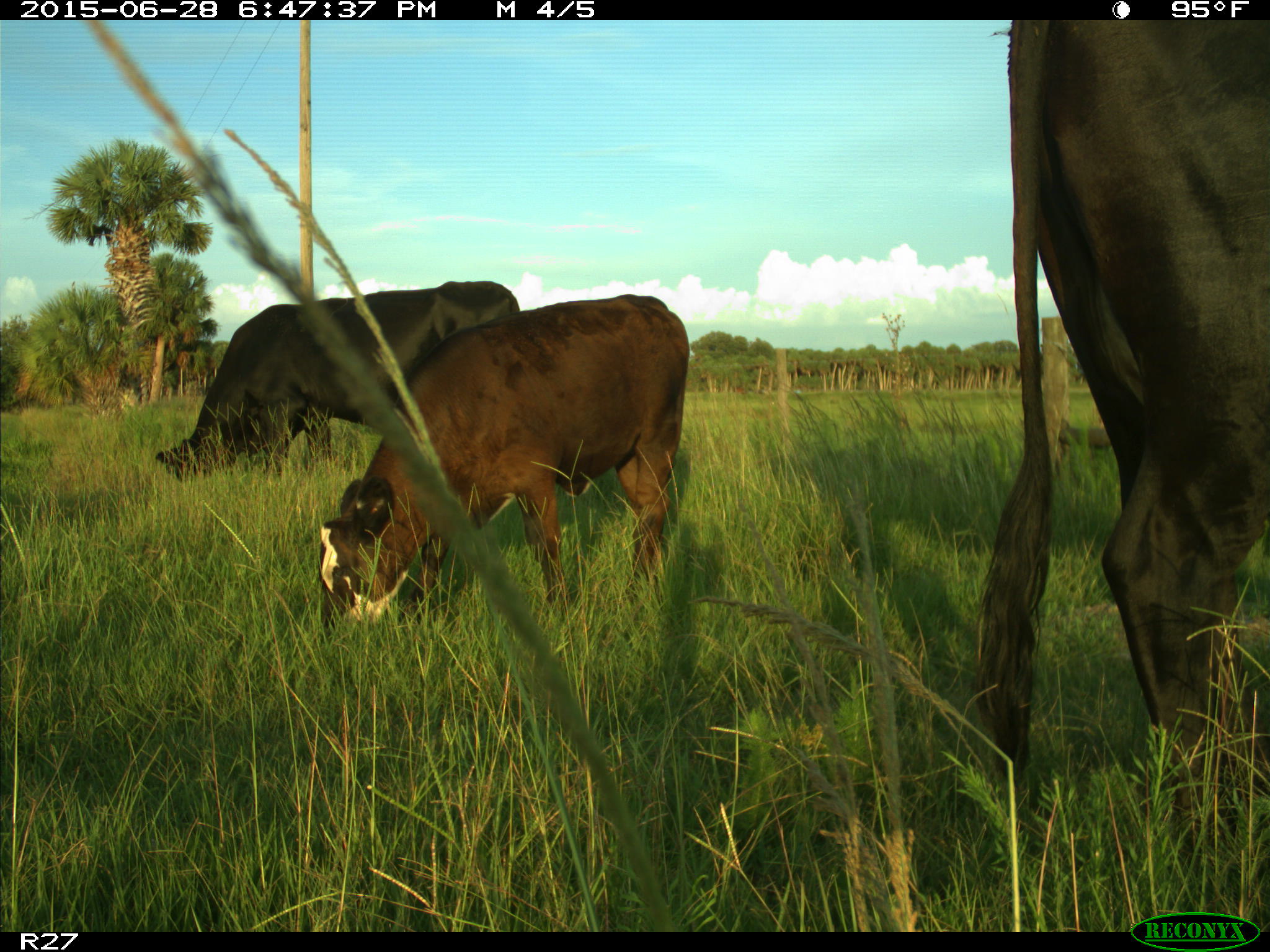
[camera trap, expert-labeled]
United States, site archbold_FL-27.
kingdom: Animalia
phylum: Chordata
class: Mammalia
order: Artiodactyla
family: Bovidae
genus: Bos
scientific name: Bos taurus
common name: domestic cow